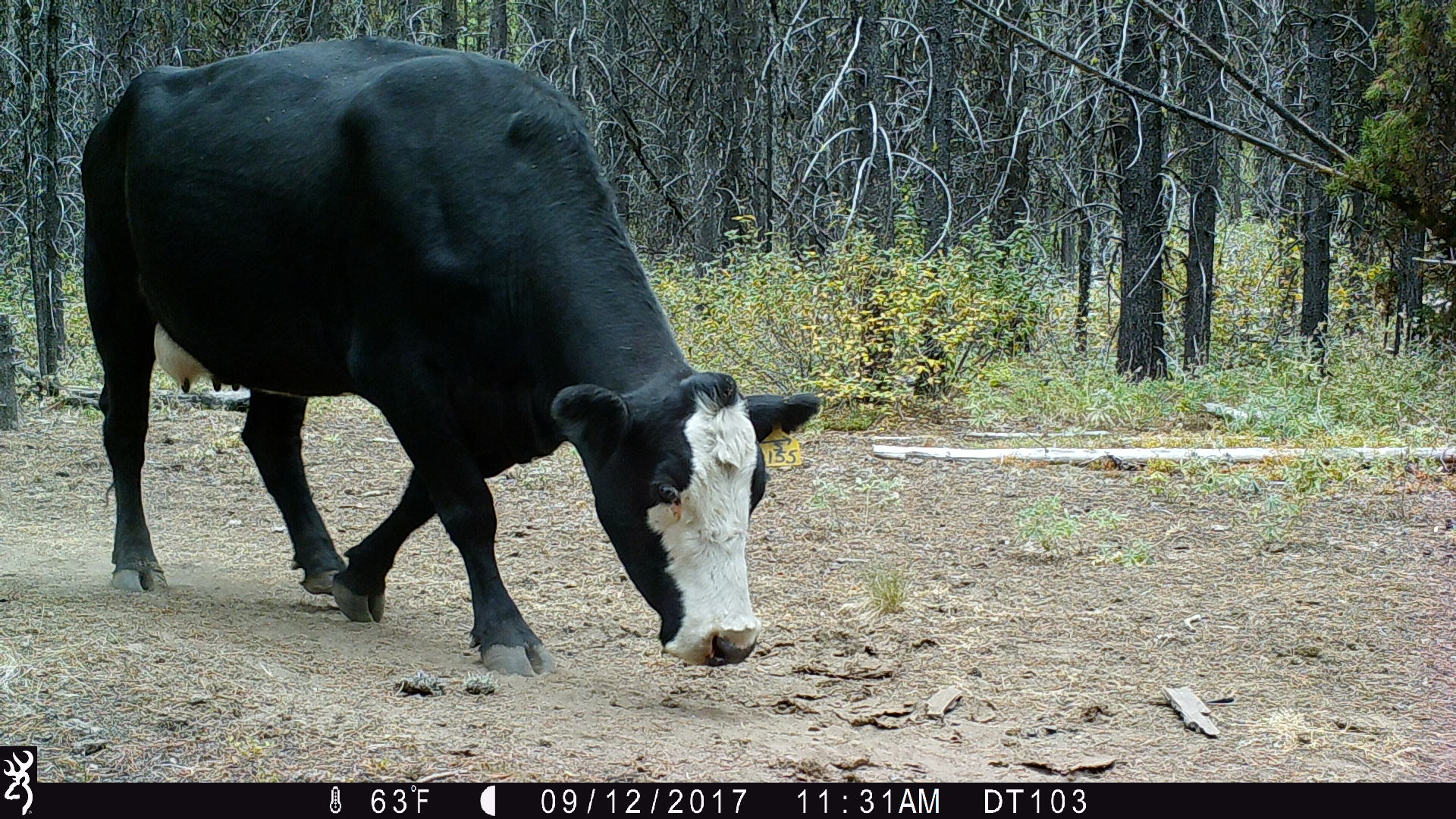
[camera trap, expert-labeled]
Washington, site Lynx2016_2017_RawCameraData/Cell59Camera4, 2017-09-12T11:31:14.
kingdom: Animalia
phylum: Chordata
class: Mammalia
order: Artiodactyla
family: Bovidae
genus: Bos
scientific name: Bos taurus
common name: domestic cattle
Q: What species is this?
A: Domestic cattle (Bos taurus).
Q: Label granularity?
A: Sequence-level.